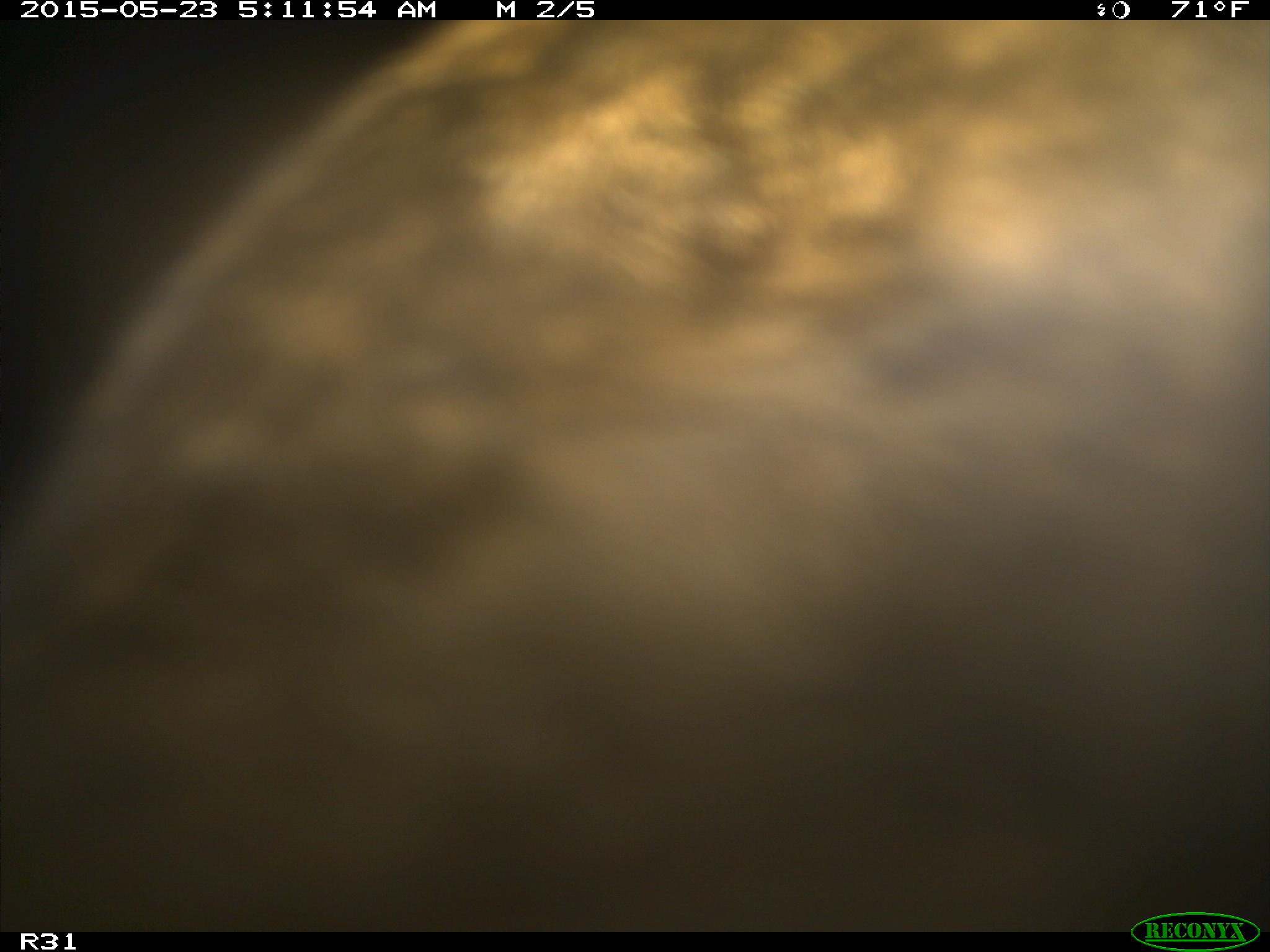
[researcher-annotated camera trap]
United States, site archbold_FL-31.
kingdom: Animalia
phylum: Chordata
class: Mammalia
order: Artiodactyla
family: Bovidae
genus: Bos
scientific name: Bos taurus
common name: domestic cow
Bos taurus (domestic cow).